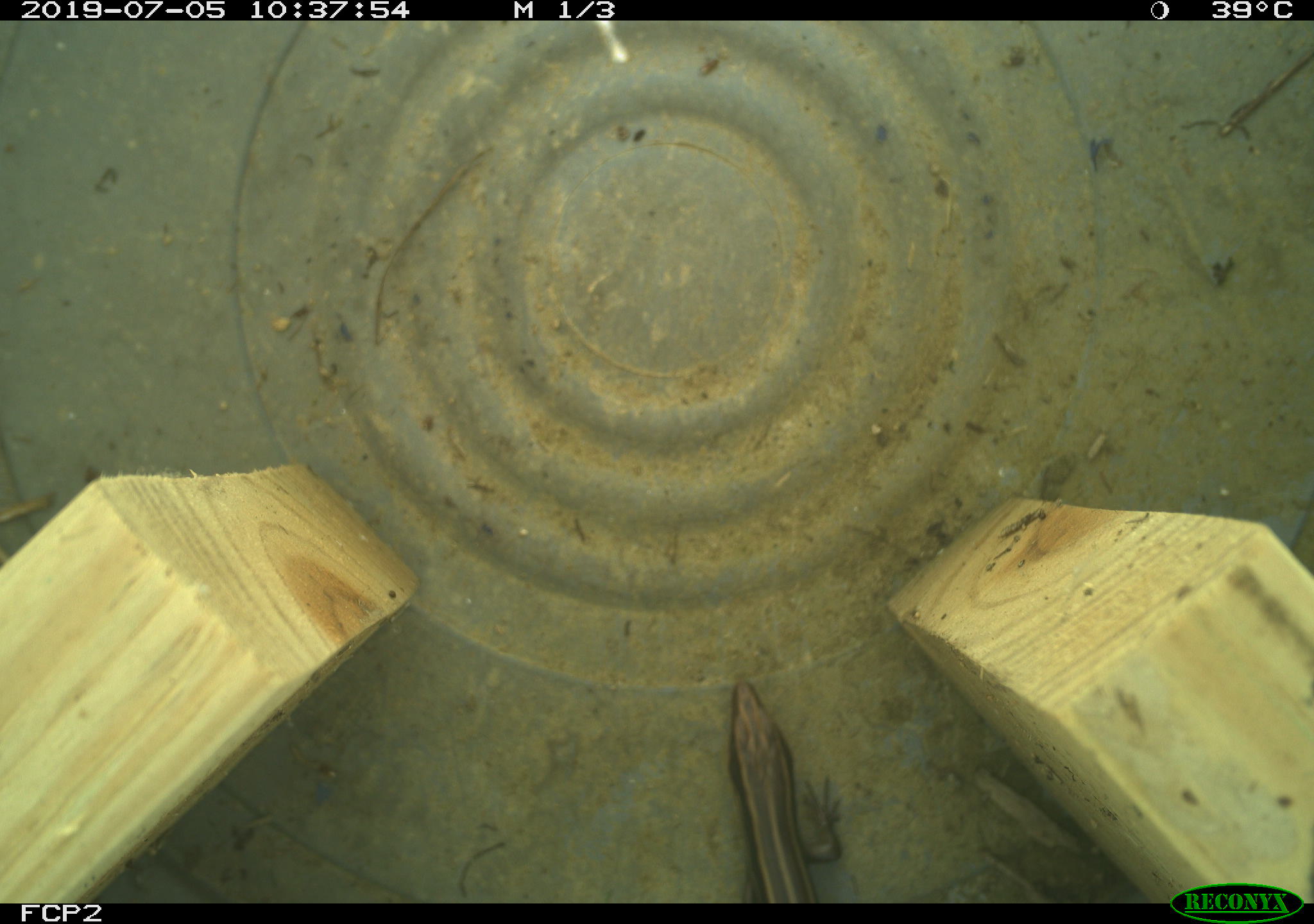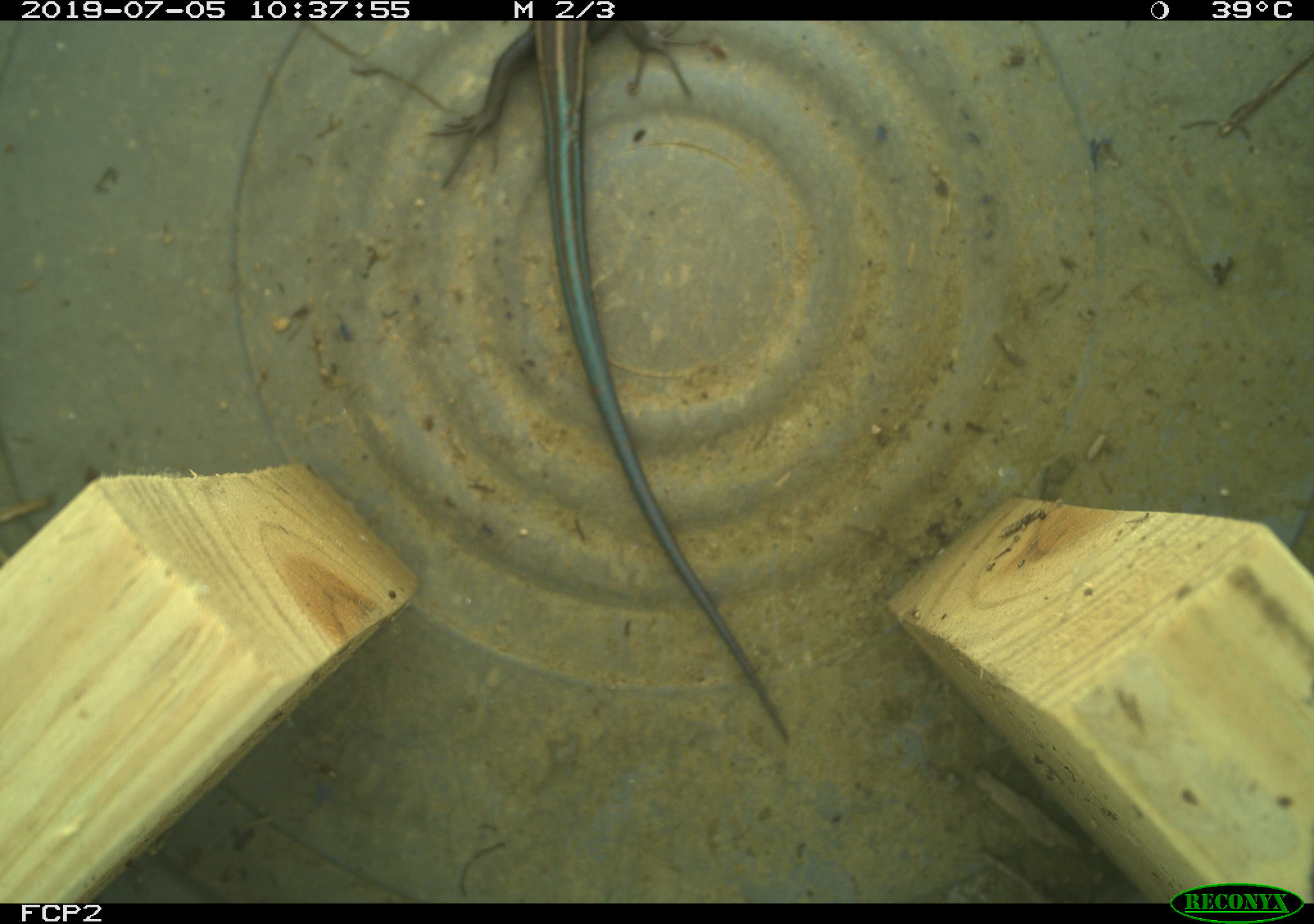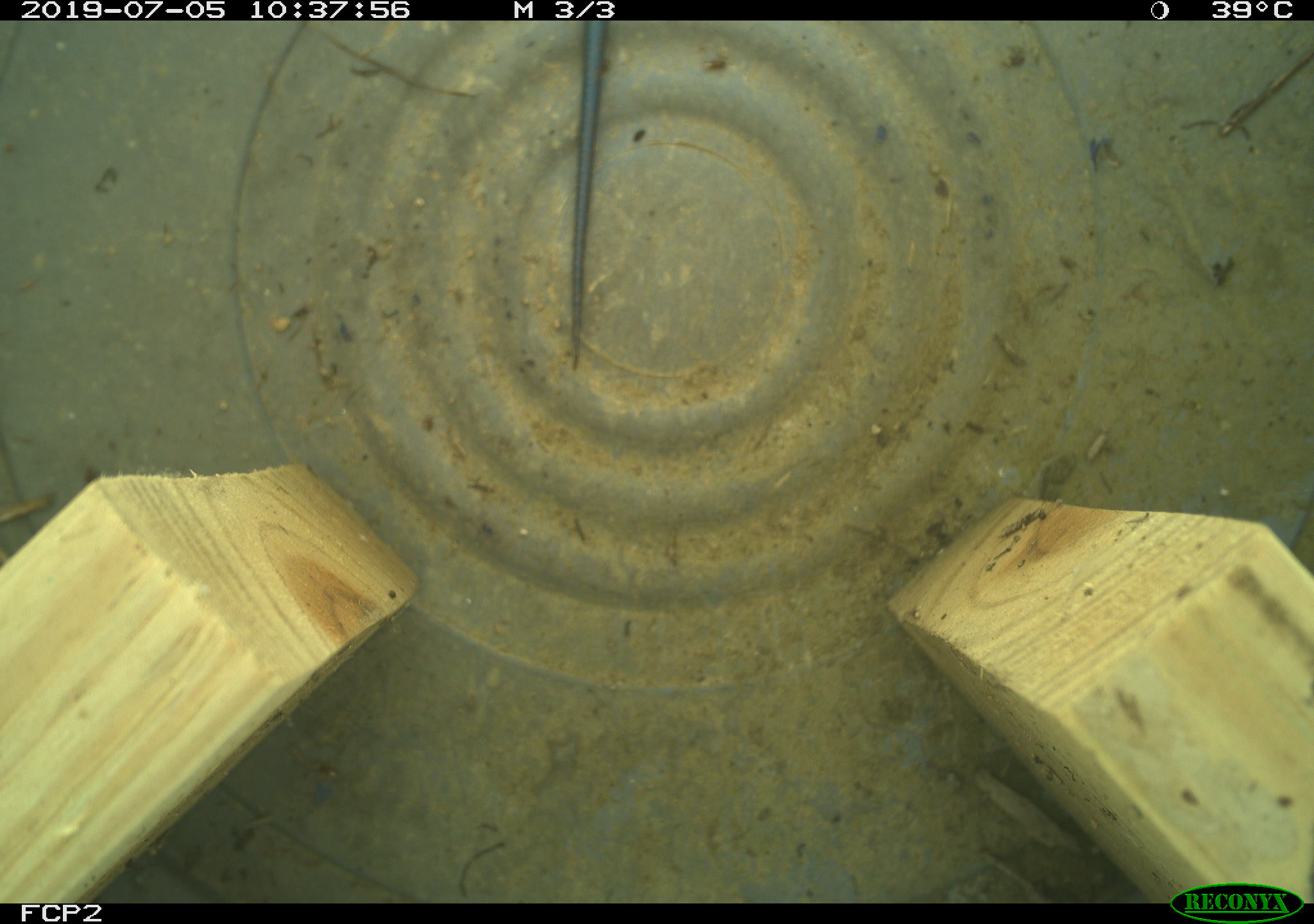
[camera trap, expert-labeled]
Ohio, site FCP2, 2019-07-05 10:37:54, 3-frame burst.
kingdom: Animalia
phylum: Chordata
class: Reptilia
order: Squamata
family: Scincidae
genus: Plestiodon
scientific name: Plestiodon fasciatus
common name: common five-lined skink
Common five-lined skink (Plestiodon fasciatus).